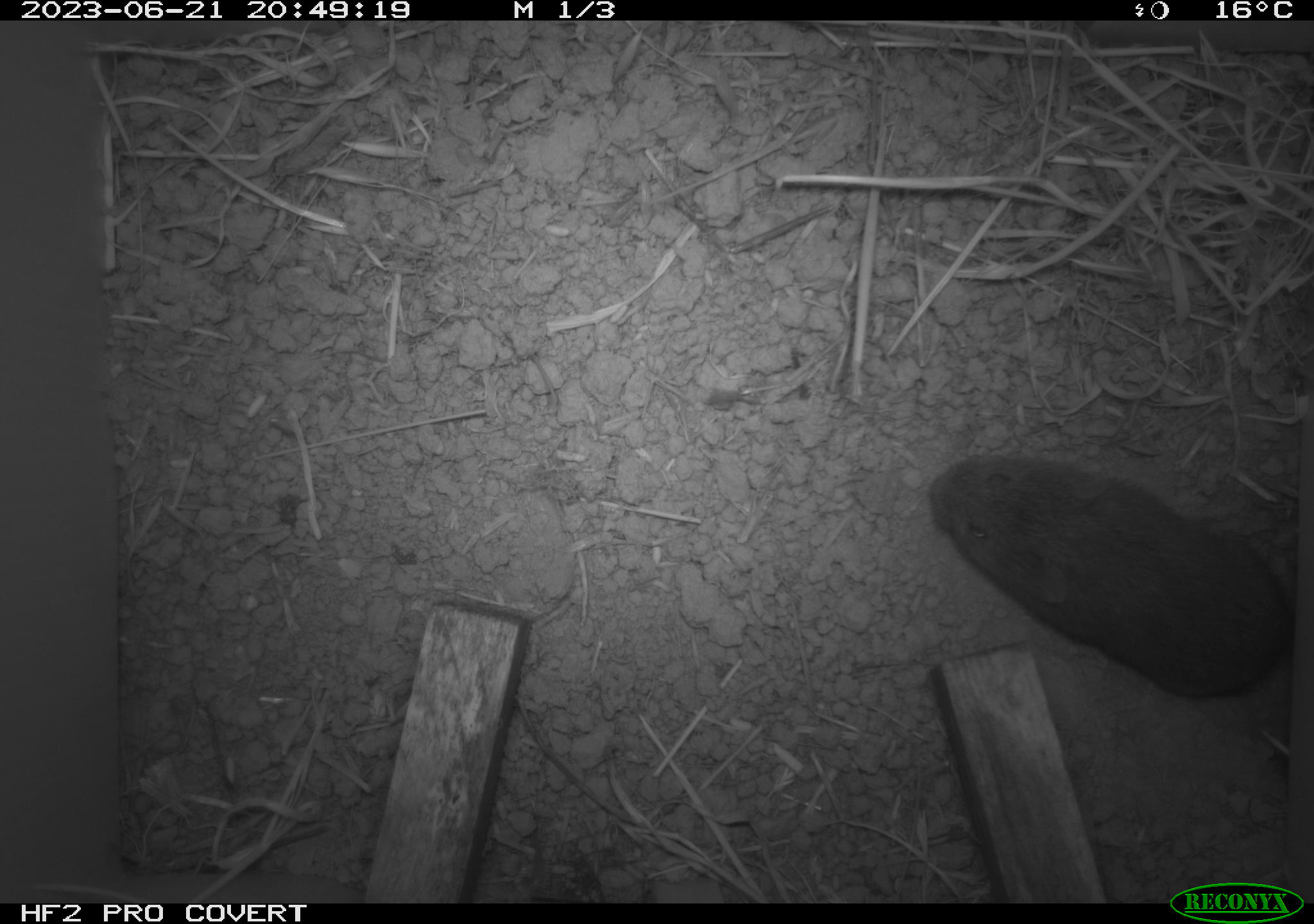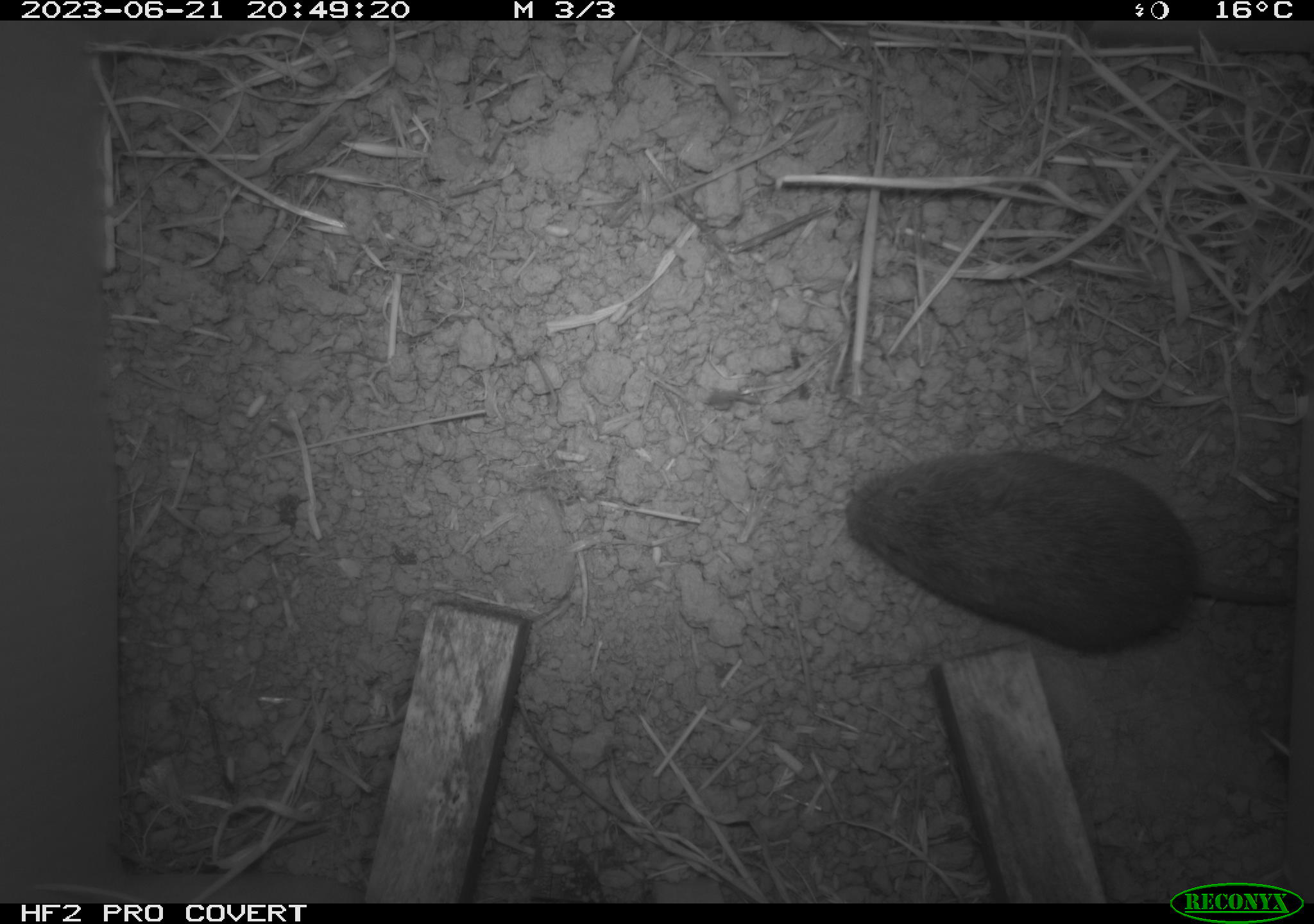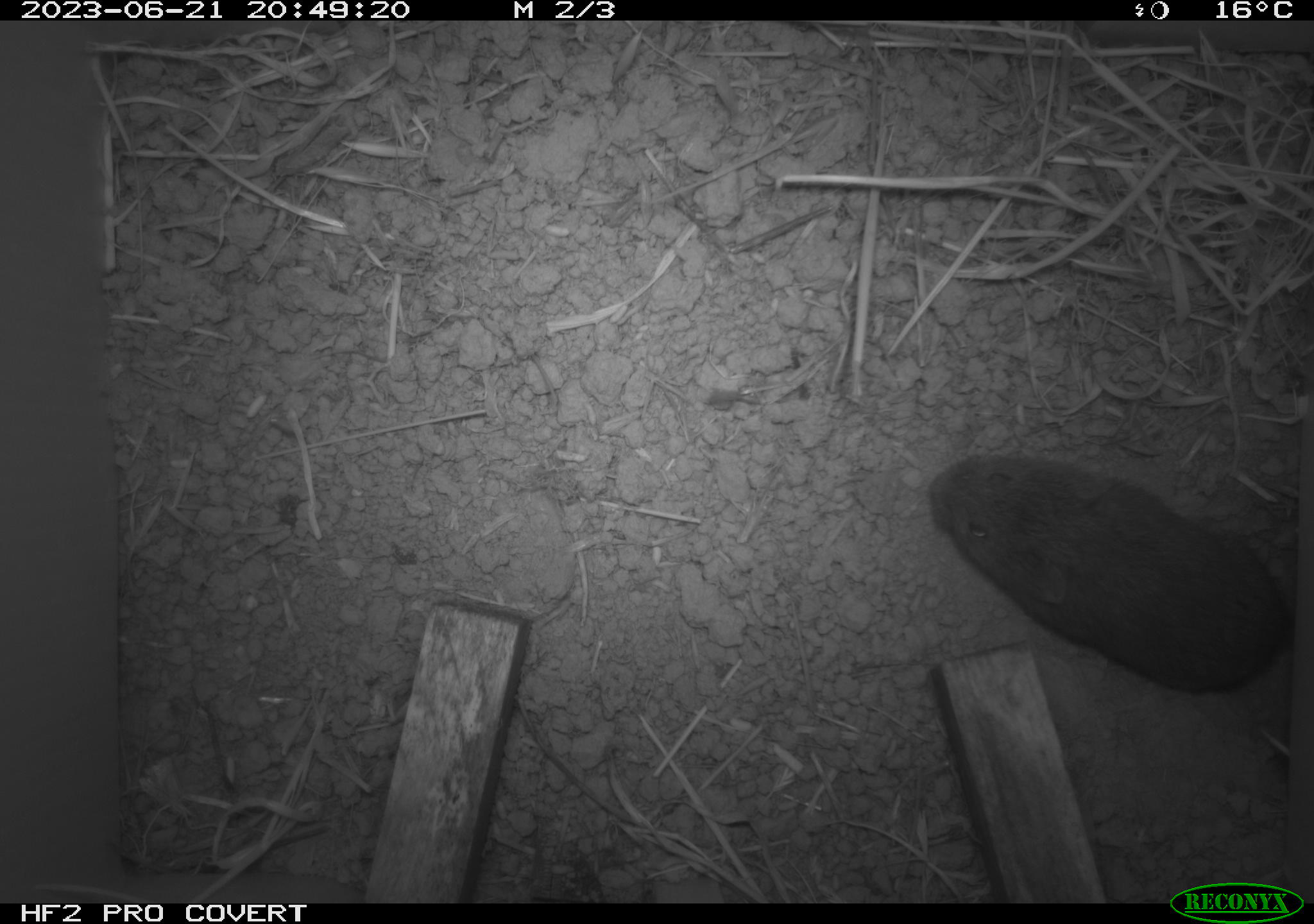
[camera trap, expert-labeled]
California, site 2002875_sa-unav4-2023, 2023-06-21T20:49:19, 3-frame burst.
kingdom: Animalia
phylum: Chordata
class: Mammalia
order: Rodentia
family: Cricetidae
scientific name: Arvicolinae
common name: voles, lemmings, and muskrats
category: arvicolinae subfamily